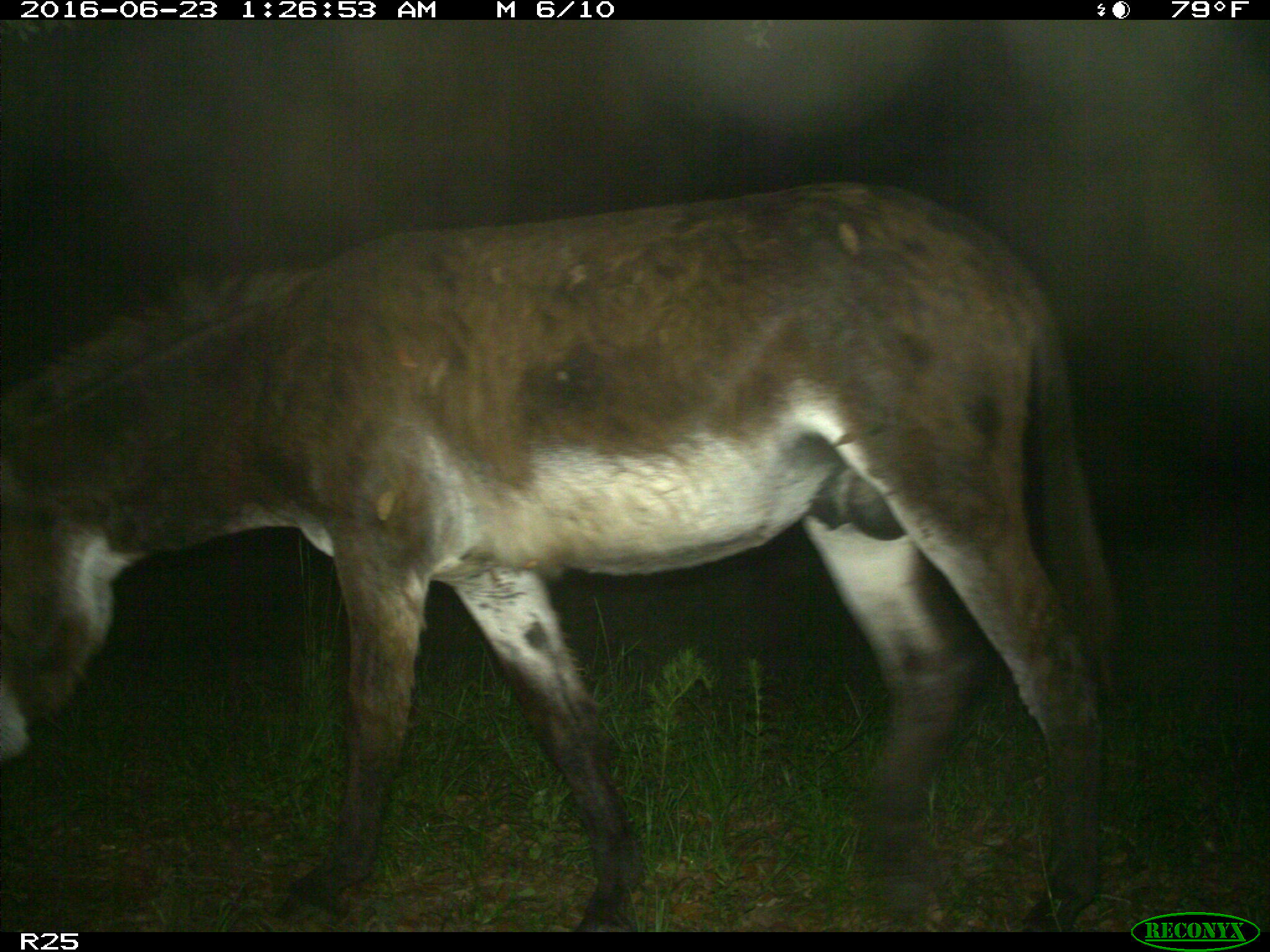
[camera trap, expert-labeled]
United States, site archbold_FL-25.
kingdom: Animalia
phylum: Chordata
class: Mammalia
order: Artiodactyla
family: Bovidae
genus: Bos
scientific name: Bos taurus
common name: domestic cow